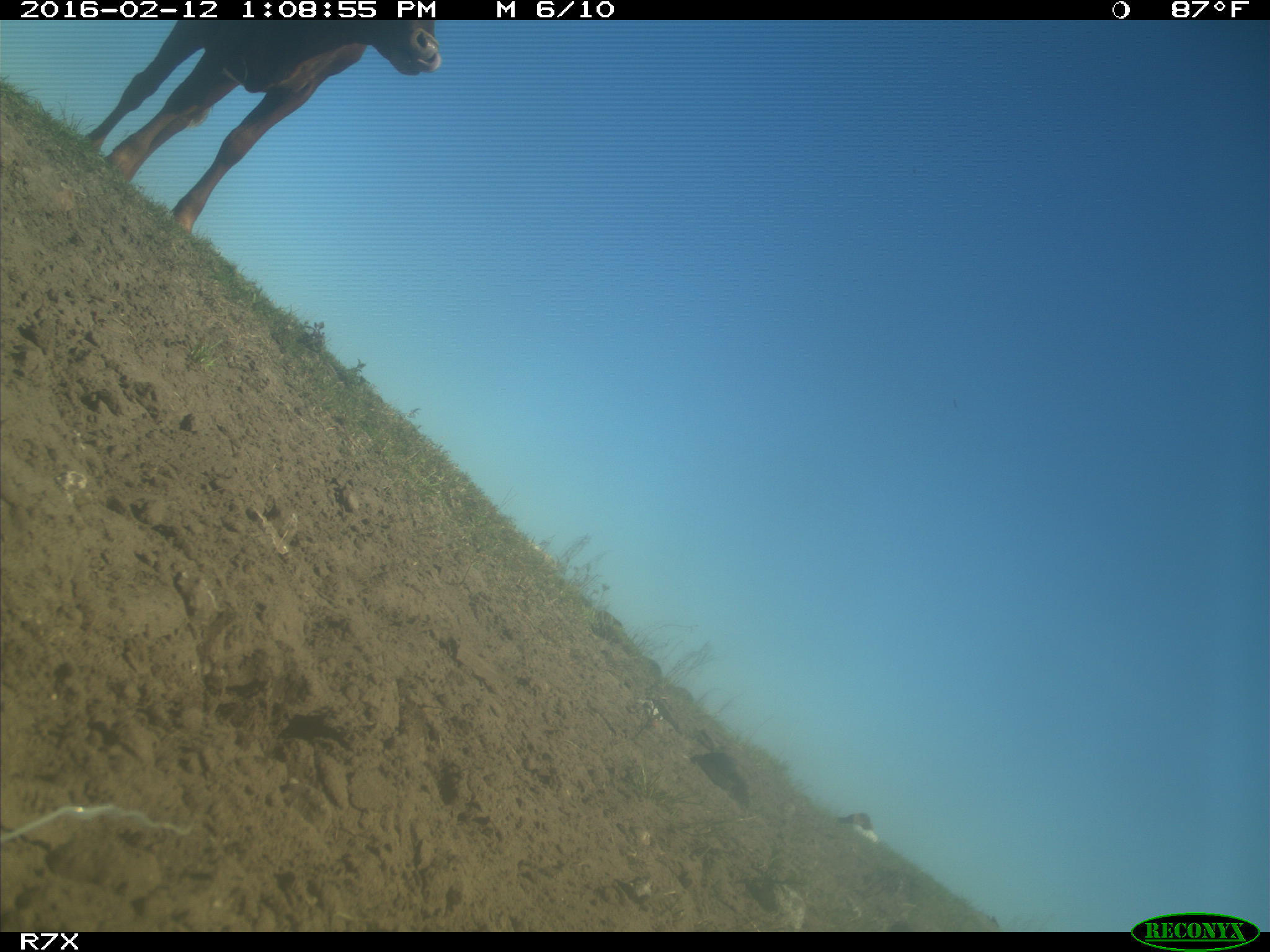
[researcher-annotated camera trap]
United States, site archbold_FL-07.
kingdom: Animalia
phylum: Chordata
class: Mammalia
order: Artiodactyla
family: Bovidae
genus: Bos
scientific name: Bos taurus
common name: domestic cow